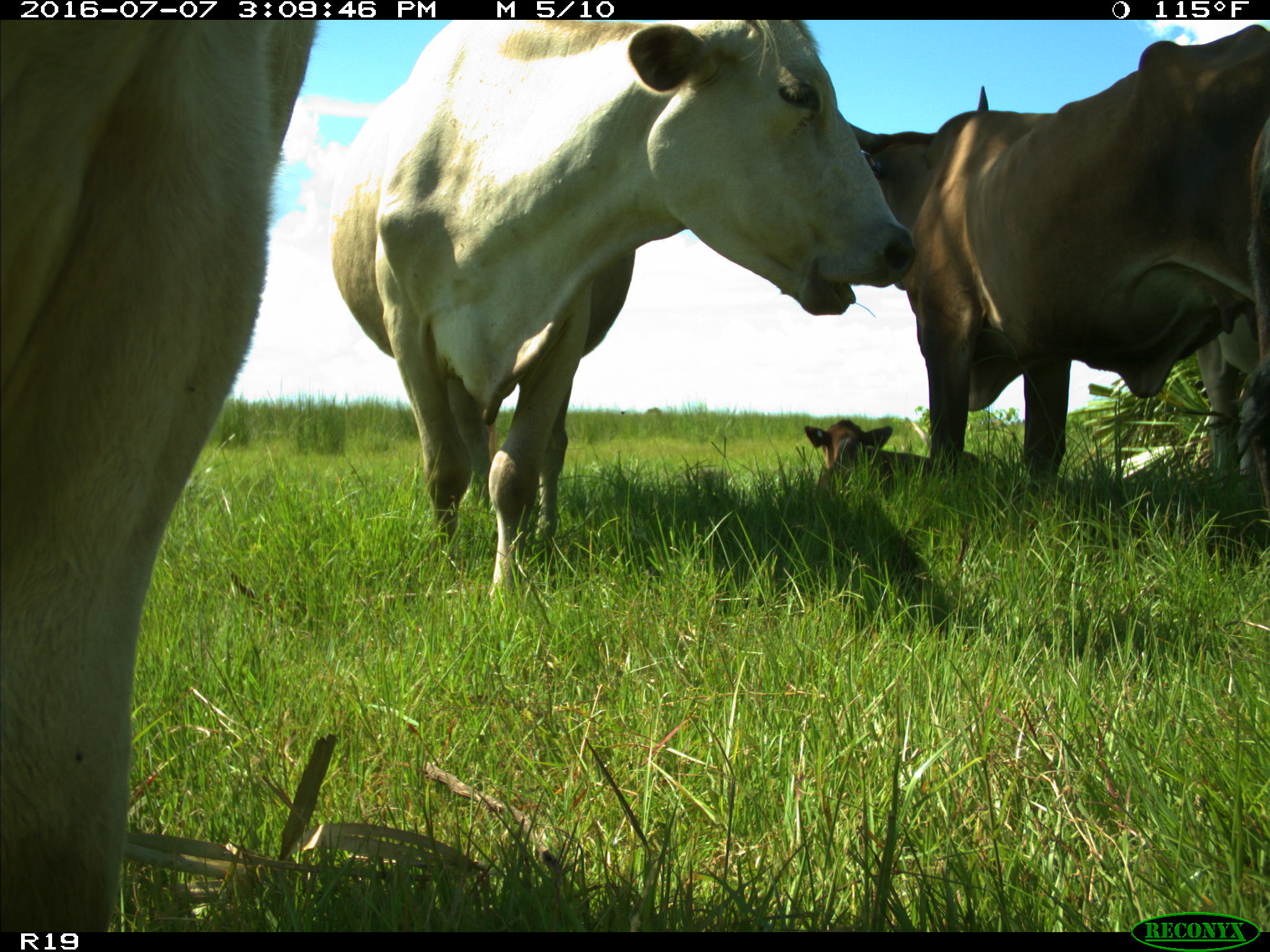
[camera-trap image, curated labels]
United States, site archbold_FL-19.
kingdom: Animalia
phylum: Chordata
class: Mammalia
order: Artiodactyla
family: Bovidae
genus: Bos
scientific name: Bos taurus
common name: domestic cow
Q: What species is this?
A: Bos taurus (domestic cow).